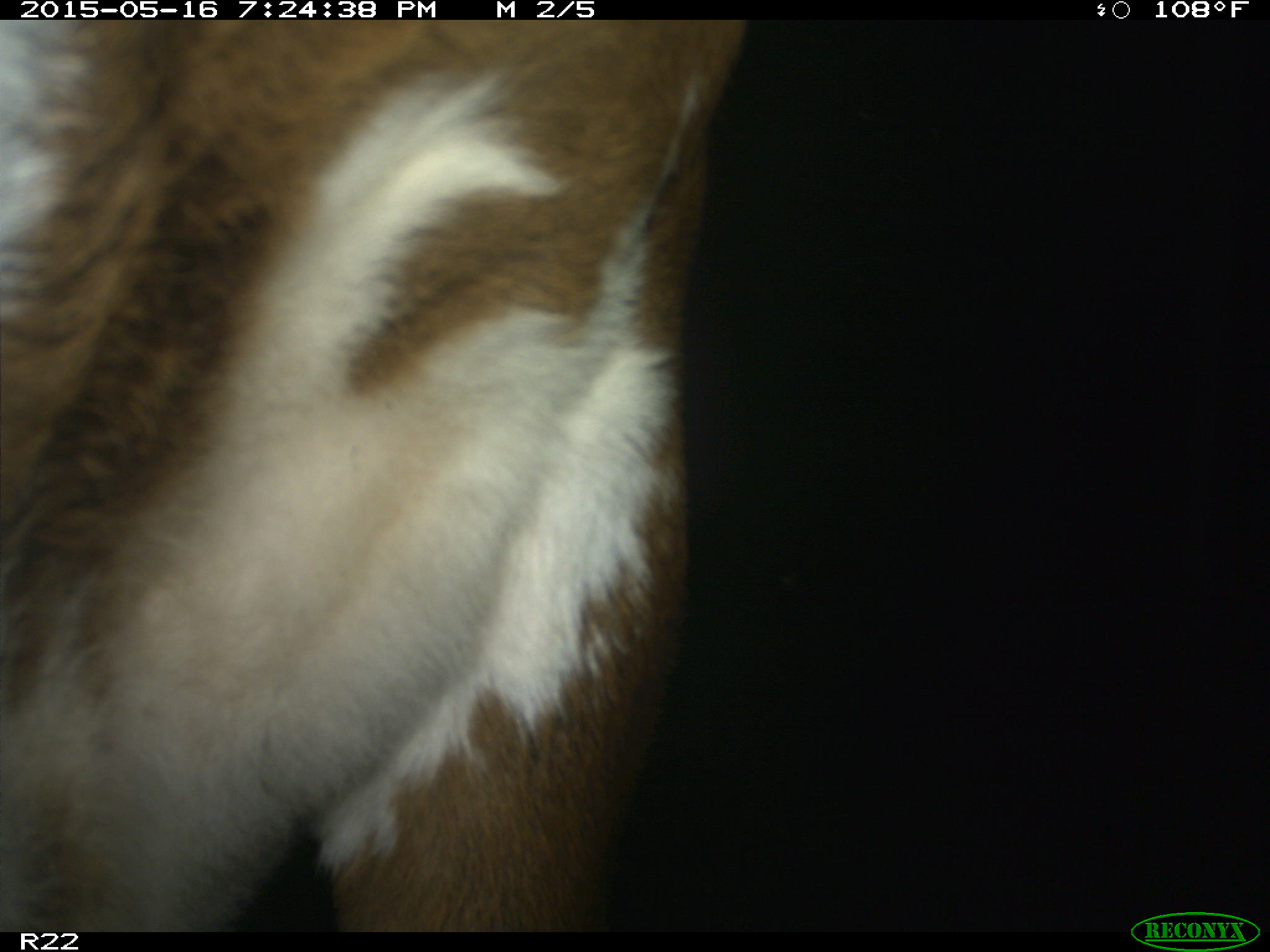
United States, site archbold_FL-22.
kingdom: Animalia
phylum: Chordata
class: Mammalia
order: Artiodactyla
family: Bovidae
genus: Bos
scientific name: Bos taurus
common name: domestic cow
Bos taurus (domestic cow).